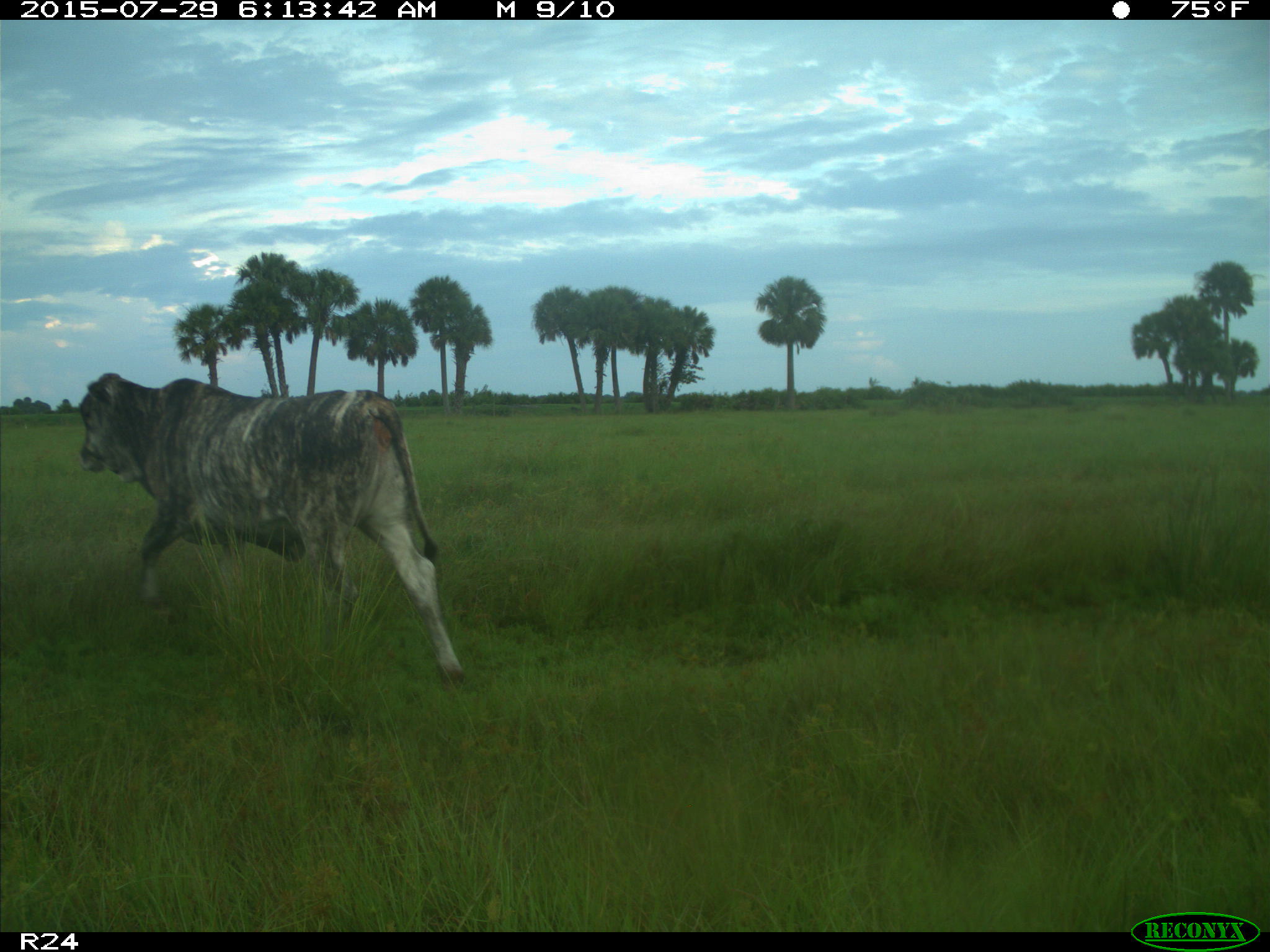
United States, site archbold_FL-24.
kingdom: Animalia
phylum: Chordata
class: Mammalia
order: Artiodactyla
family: Bovidae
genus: Bos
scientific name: Bos taurus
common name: domestic cow